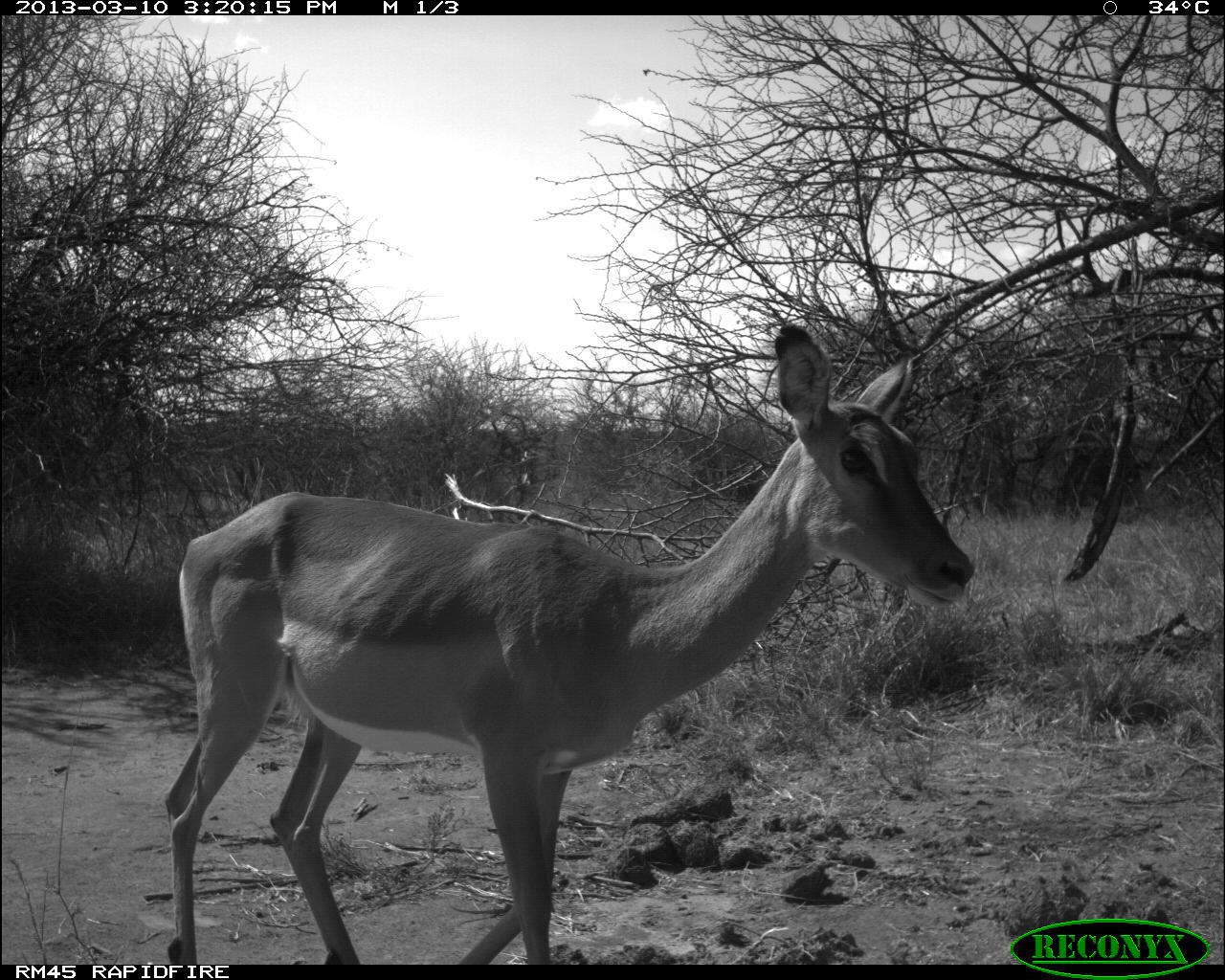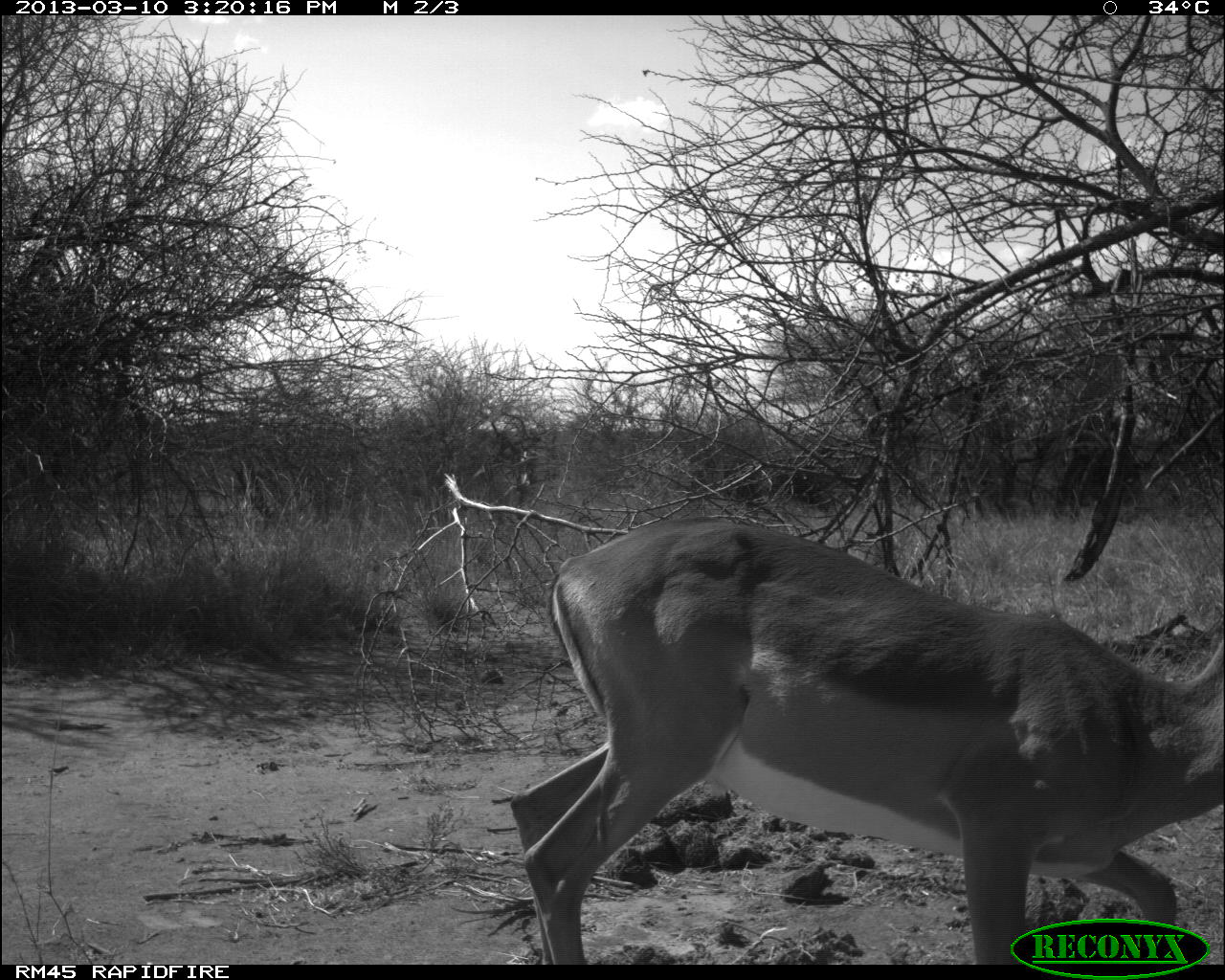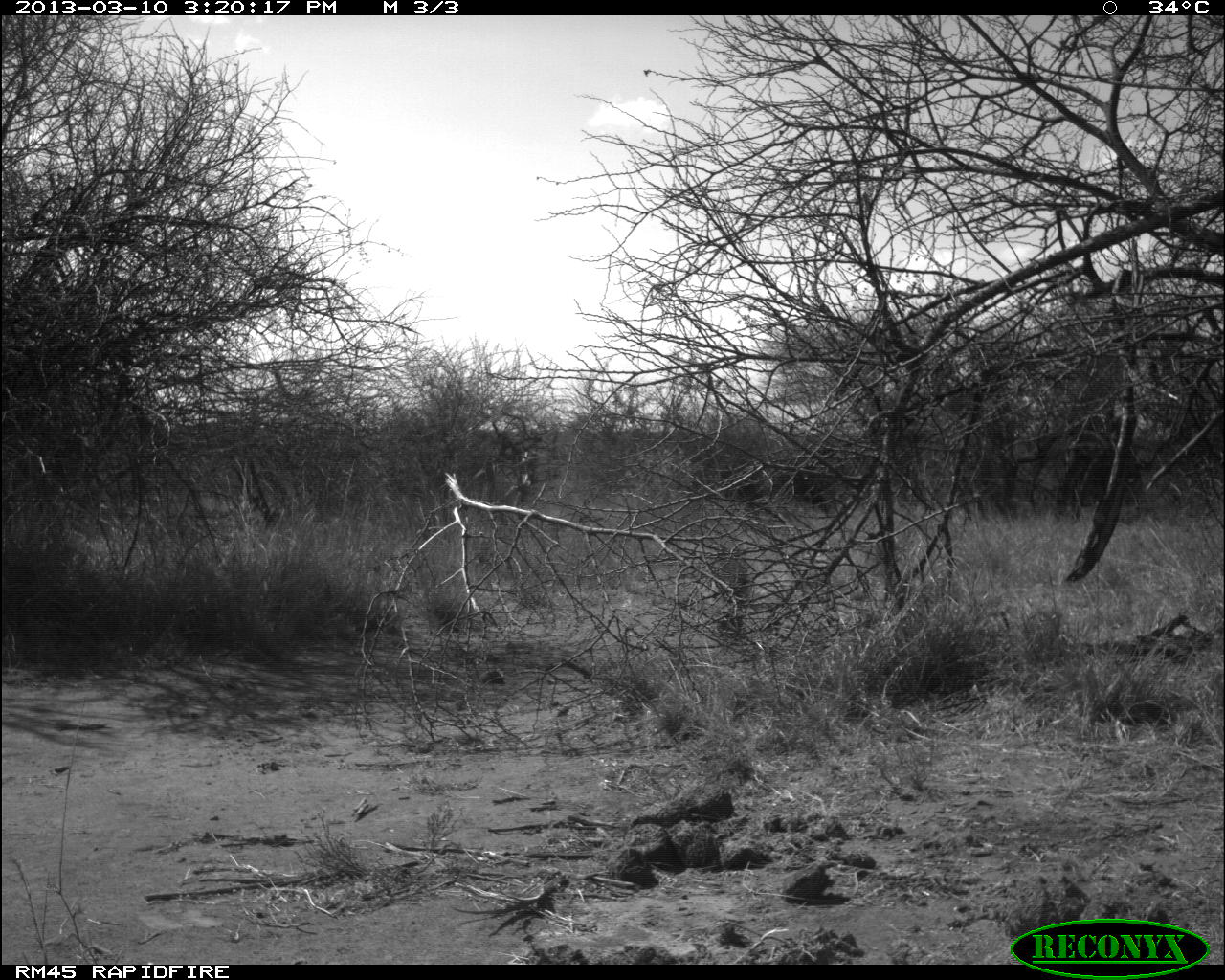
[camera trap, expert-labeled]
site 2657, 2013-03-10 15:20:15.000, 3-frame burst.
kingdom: Animalia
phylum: Chordata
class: Mammalia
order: Artiodactyla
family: Bovidae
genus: Aepyceros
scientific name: Aepyceros melampus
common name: impala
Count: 1.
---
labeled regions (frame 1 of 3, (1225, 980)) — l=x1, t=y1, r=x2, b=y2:
aepyceros melampus: l=163, t=321, r=975, b=965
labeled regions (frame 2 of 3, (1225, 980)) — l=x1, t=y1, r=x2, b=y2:
aepyceros melampus: l=511, t=517, r=1225, b=965